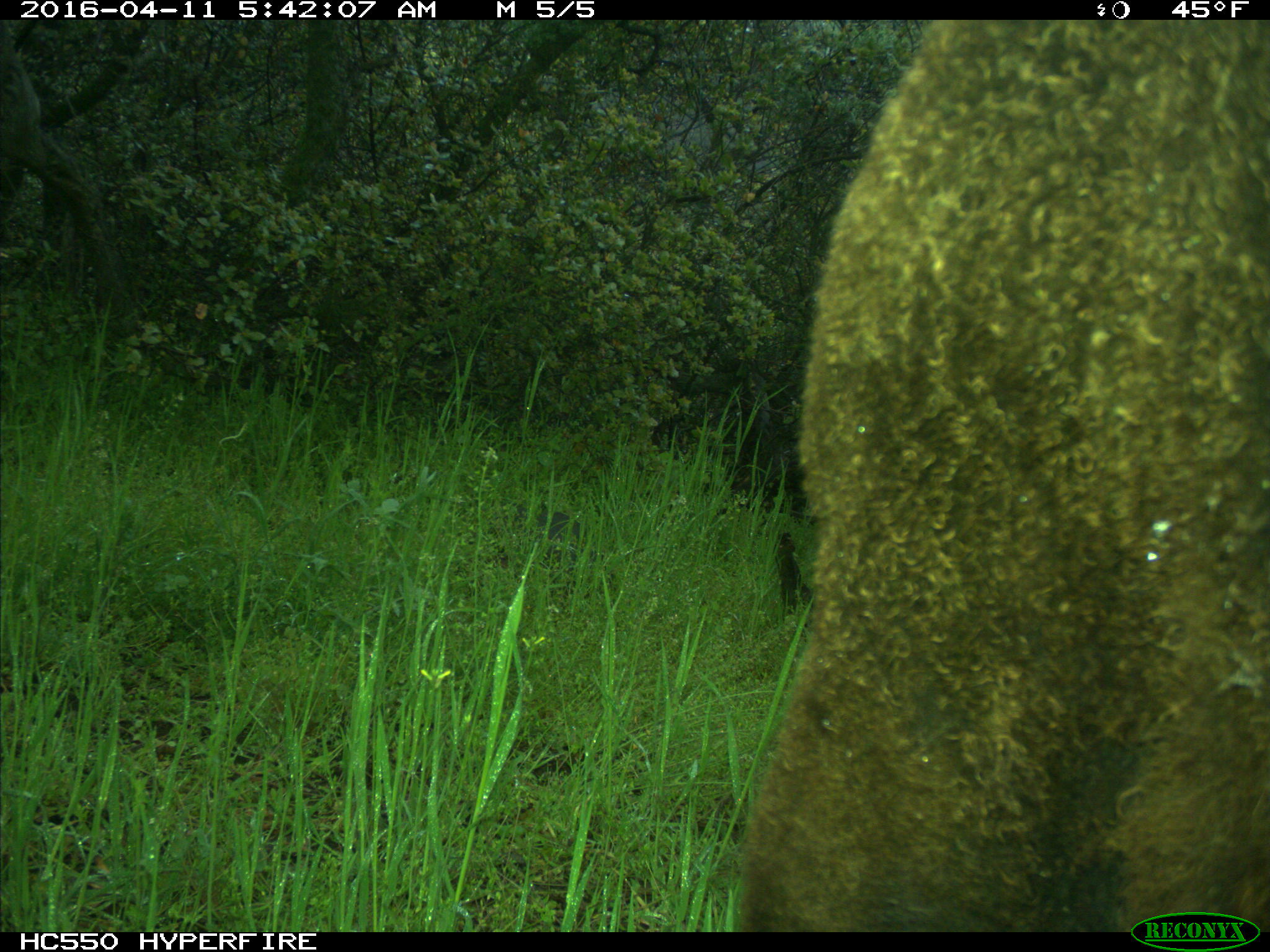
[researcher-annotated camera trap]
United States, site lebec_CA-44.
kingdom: Animalia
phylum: Chordata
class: Mammalia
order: Artiodactyla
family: Bovidae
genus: Bos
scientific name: Bos taurus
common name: domestic cow